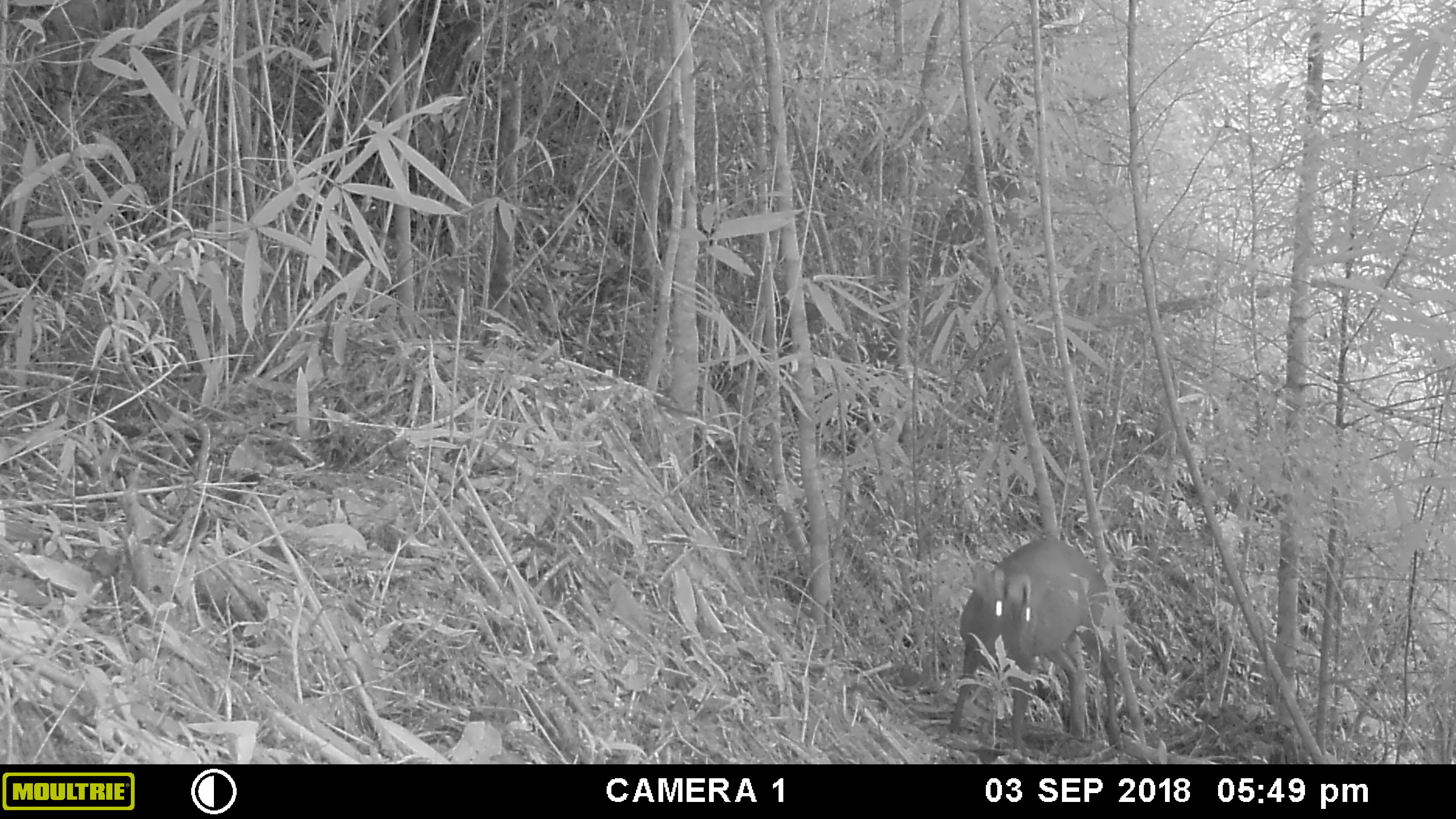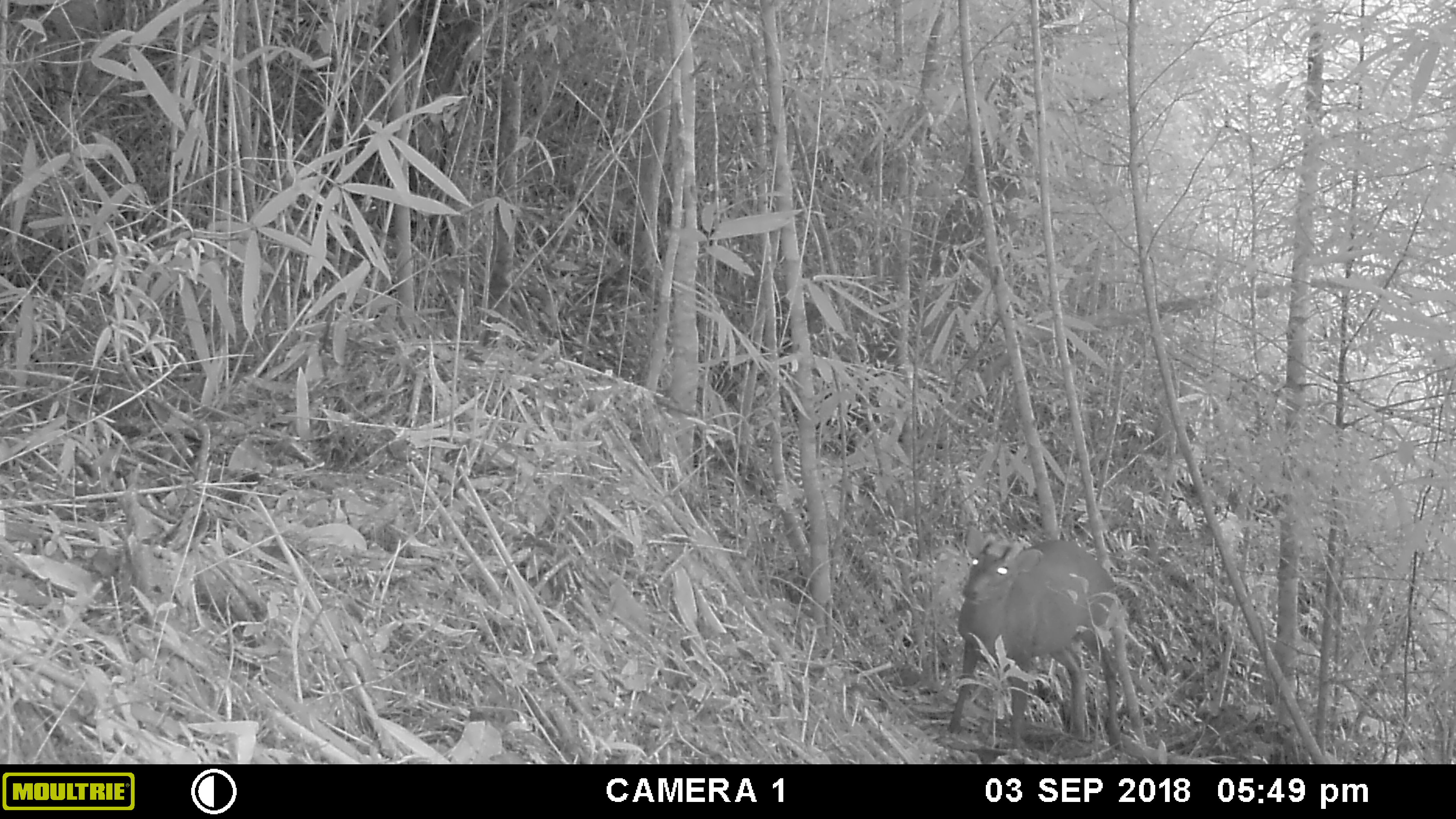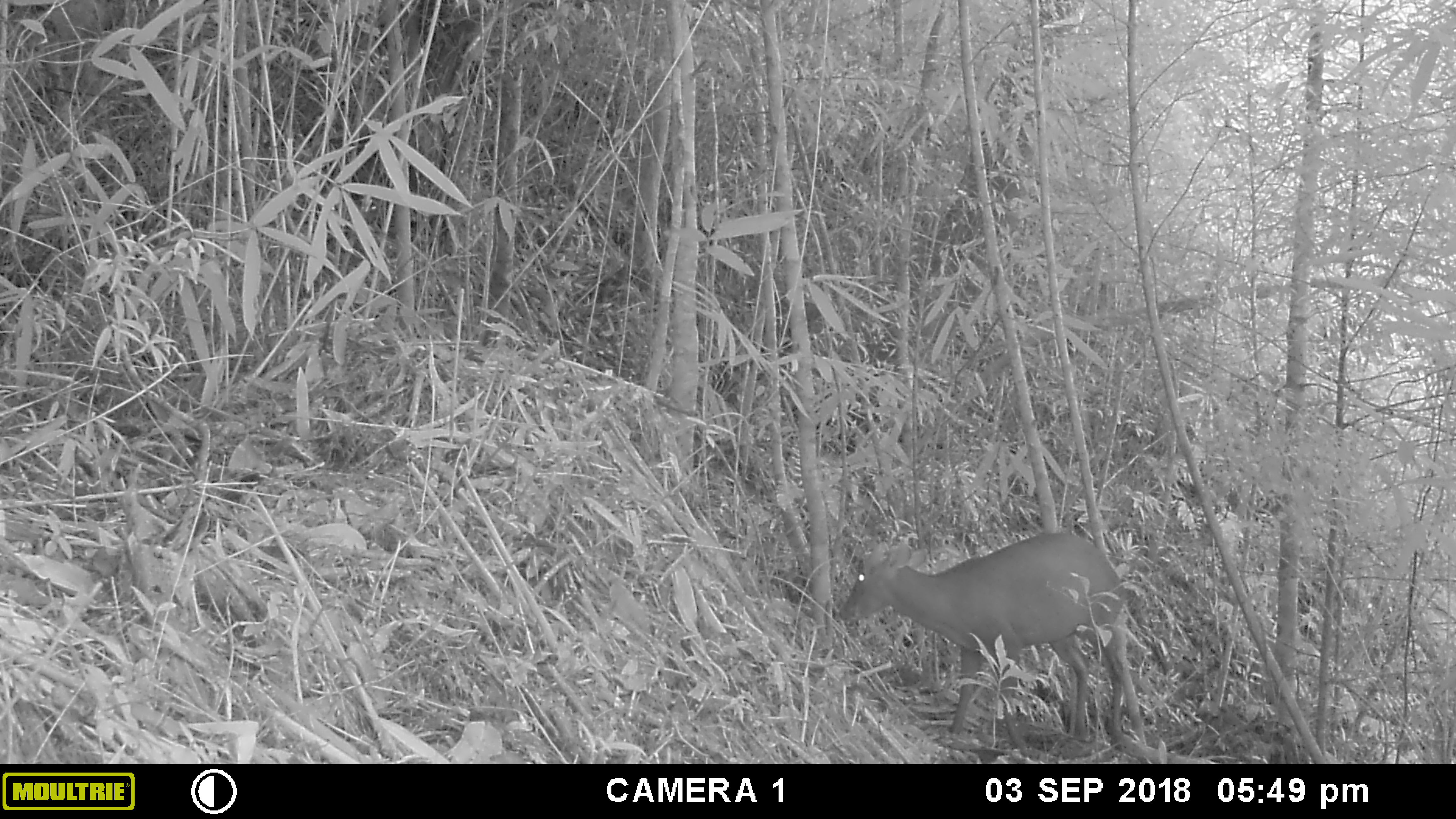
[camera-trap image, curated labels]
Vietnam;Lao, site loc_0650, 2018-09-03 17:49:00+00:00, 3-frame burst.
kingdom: Animalia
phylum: Chordata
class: Mammalia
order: Artiodactyla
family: Cervidae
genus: Muntiacus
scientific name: Muntiacus rooseveltorum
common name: roosevelt's muntjac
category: roosevelts muntjac group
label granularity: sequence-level